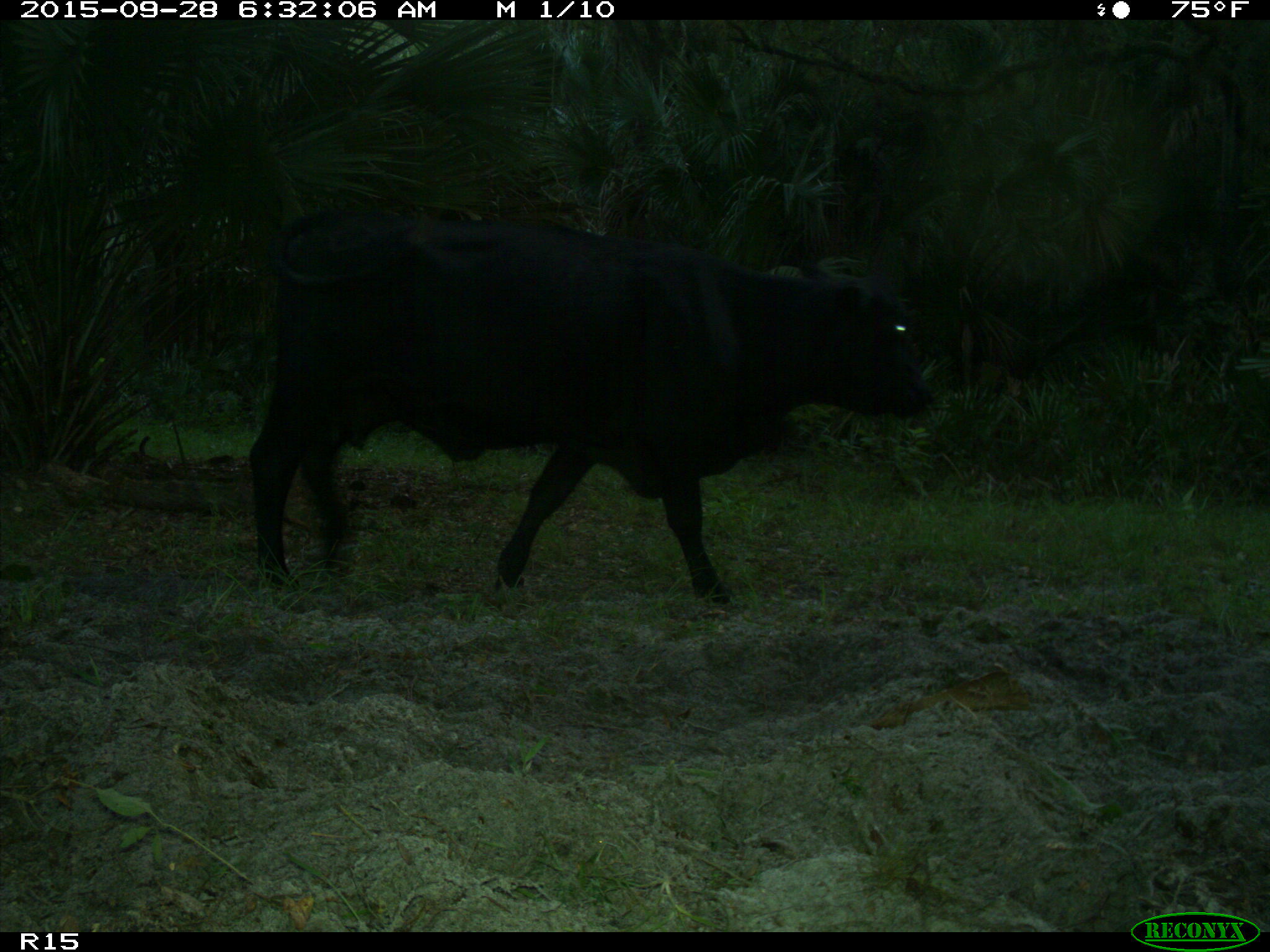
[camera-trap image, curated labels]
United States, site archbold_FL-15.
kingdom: Animalia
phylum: Chordata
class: Mammalia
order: Artiodactyla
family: Bovidae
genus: Bos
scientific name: Bos taurus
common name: domestic cow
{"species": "Bos taurus (domestic cow)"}